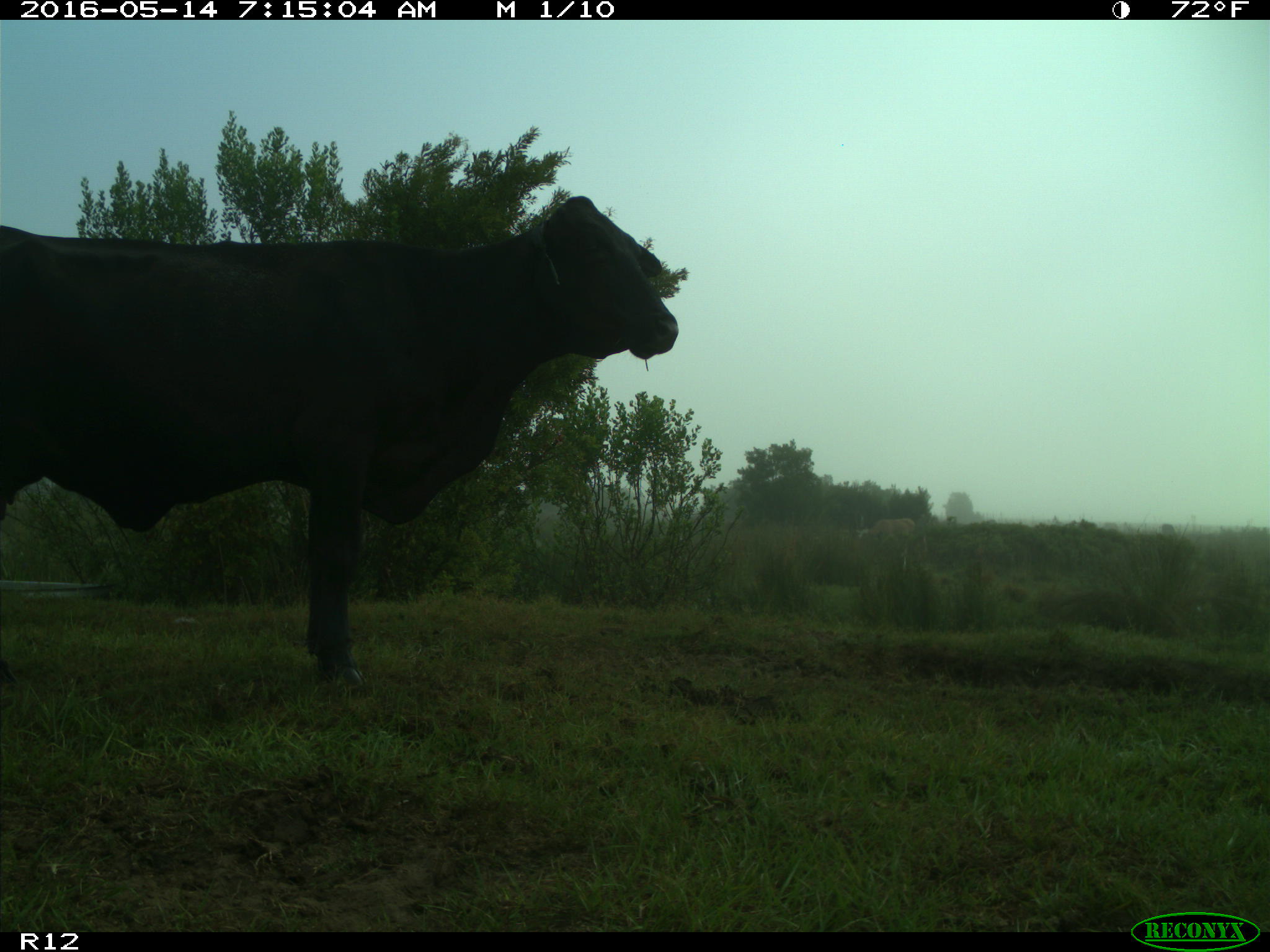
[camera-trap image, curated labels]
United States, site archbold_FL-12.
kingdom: Animalia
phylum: Chordata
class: Mammalia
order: Artiodactyla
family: Bovidae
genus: Bos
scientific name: Bos taurus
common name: domestic cow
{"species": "Bos taurus (domestic cow)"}